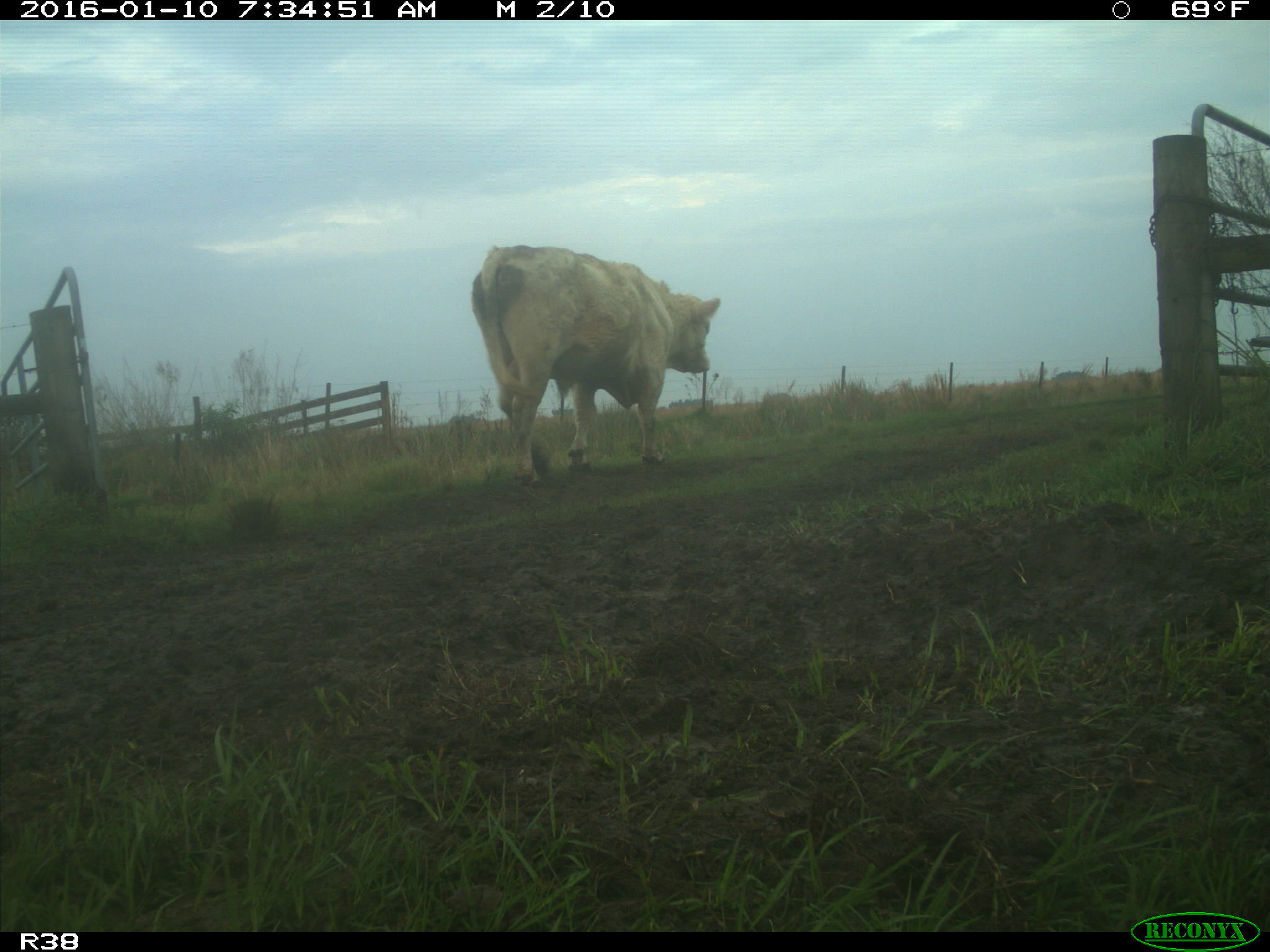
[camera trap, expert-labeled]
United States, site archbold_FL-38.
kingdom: Animalia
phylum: Chordata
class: Mammalia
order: Artiodactyla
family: Bovidae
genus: Bos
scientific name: Bos taurus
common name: domestic cow